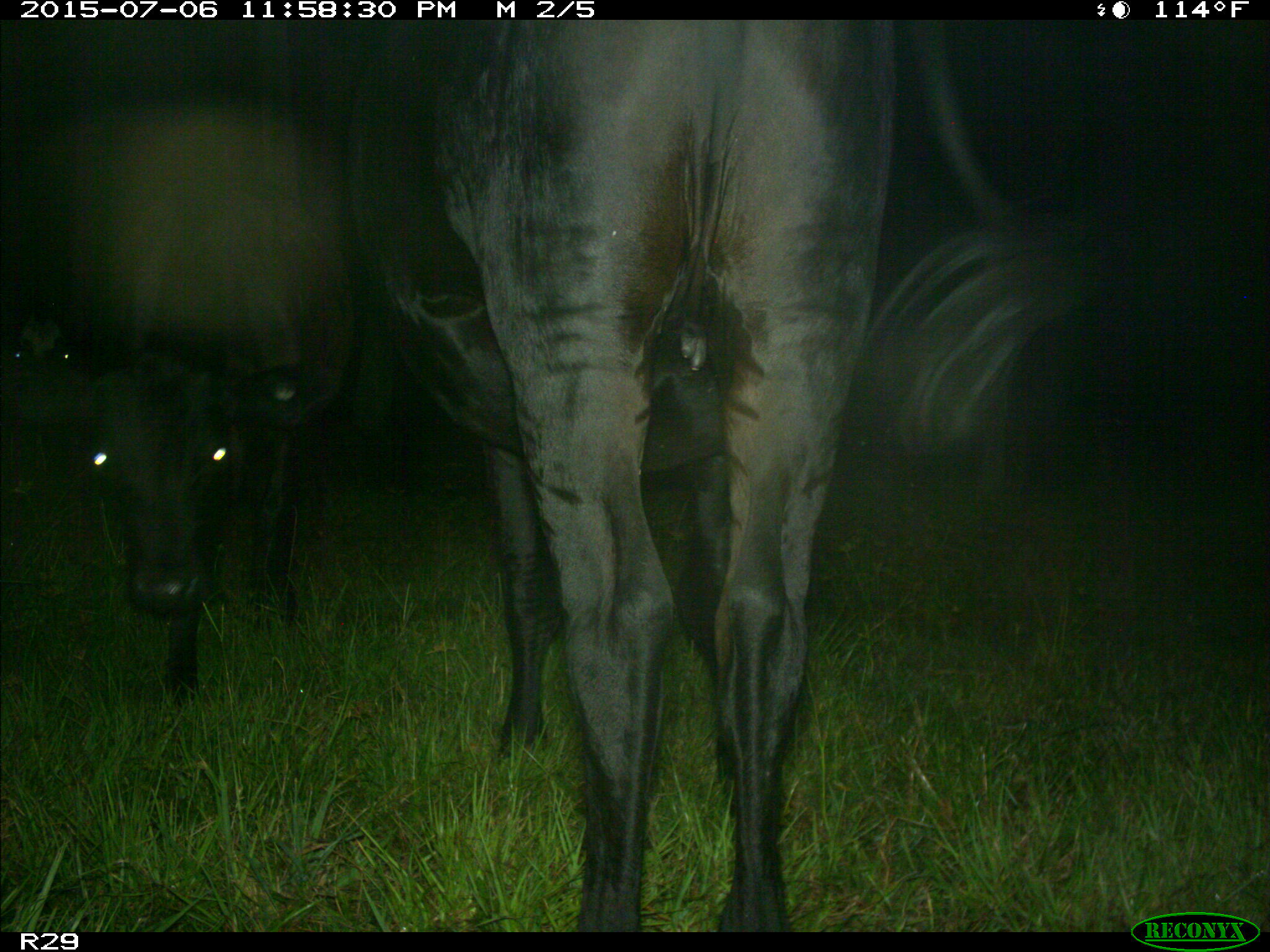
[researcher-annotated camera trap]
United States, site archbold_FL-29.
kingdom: Animalia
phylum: Chordata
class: Mammalia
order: Artiodactyla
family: Bovidae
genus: Bos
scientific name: Bos taurus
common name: domestic cow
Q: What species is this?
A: Bos taurus (domestic cow).